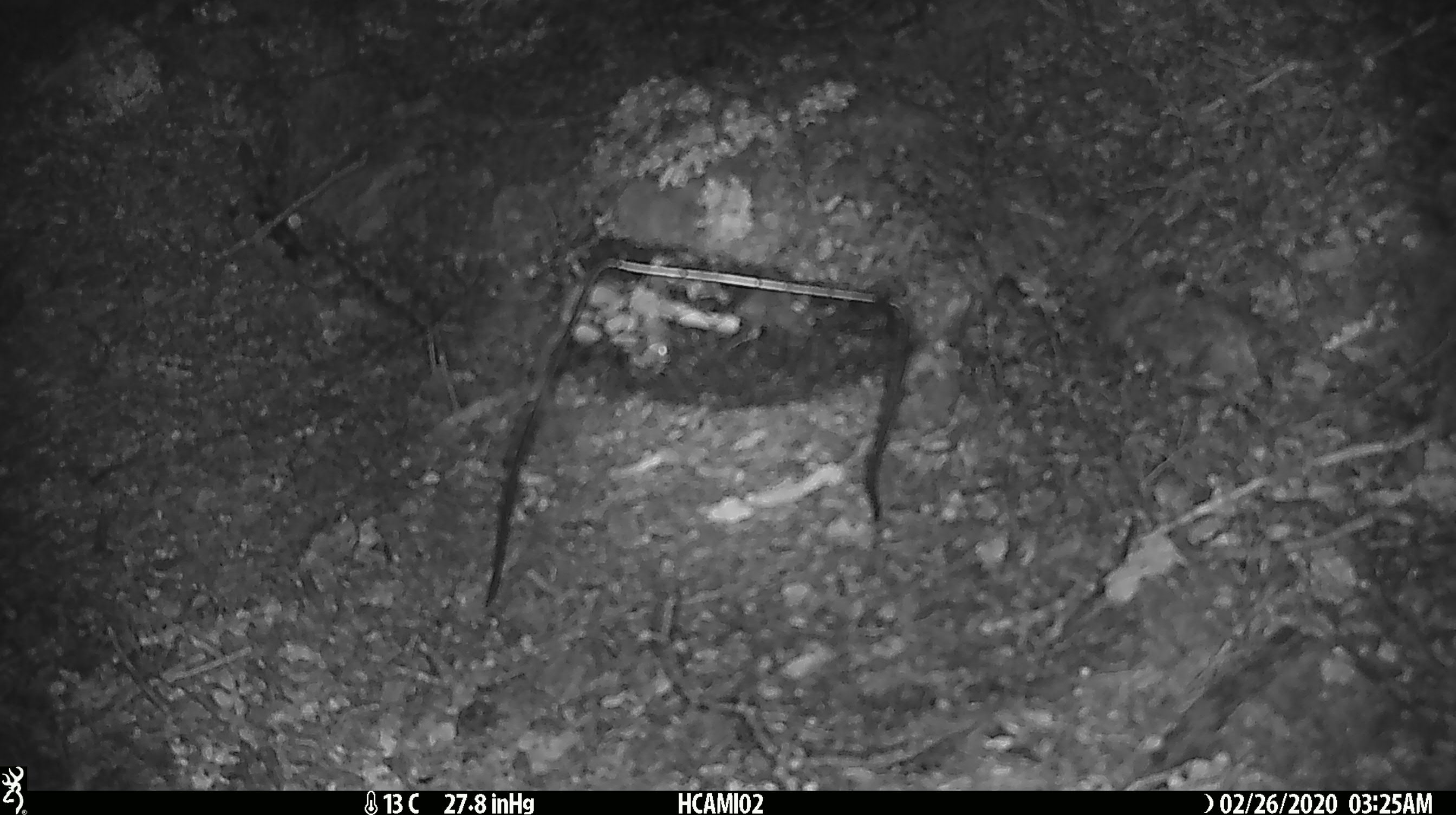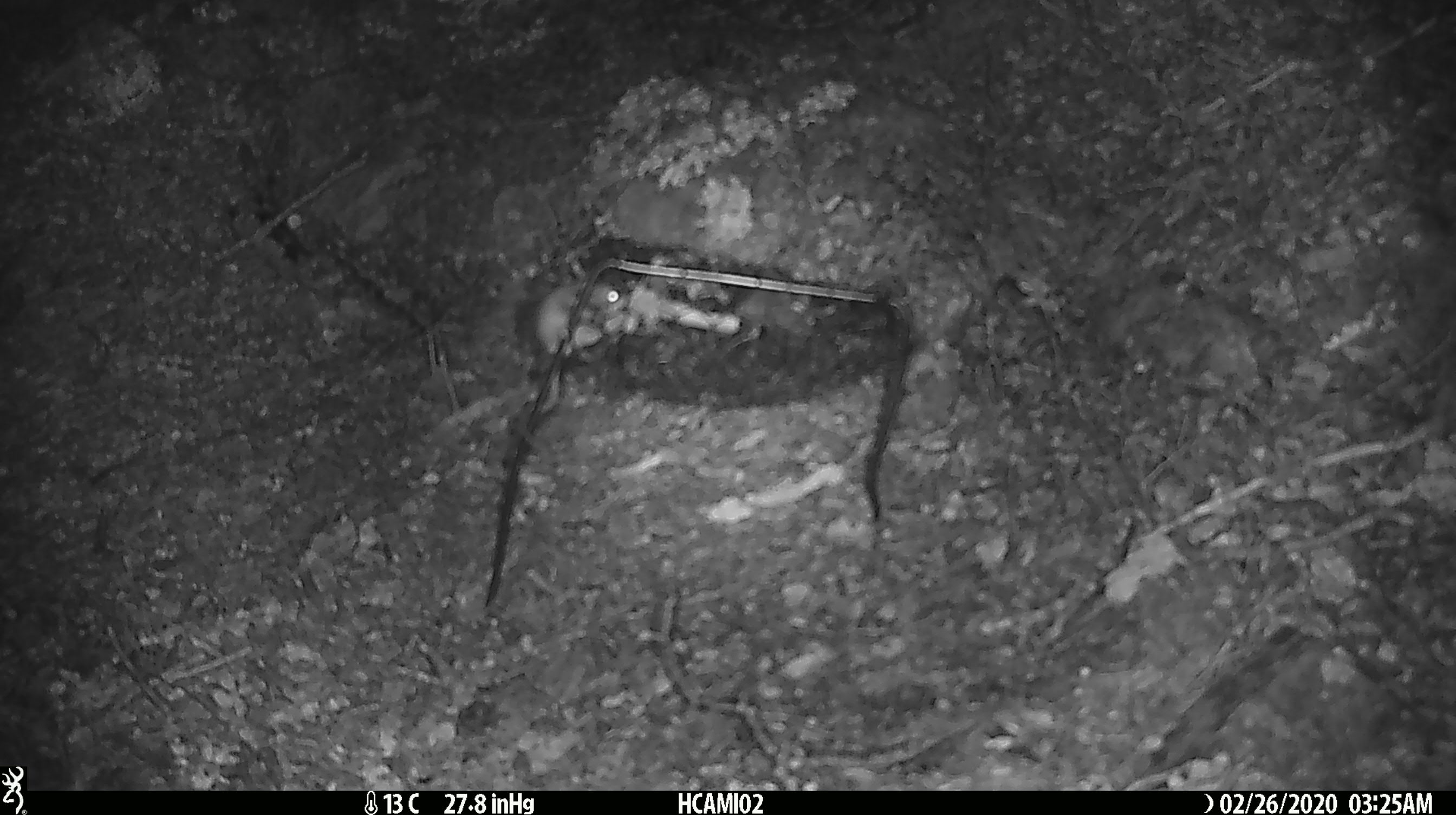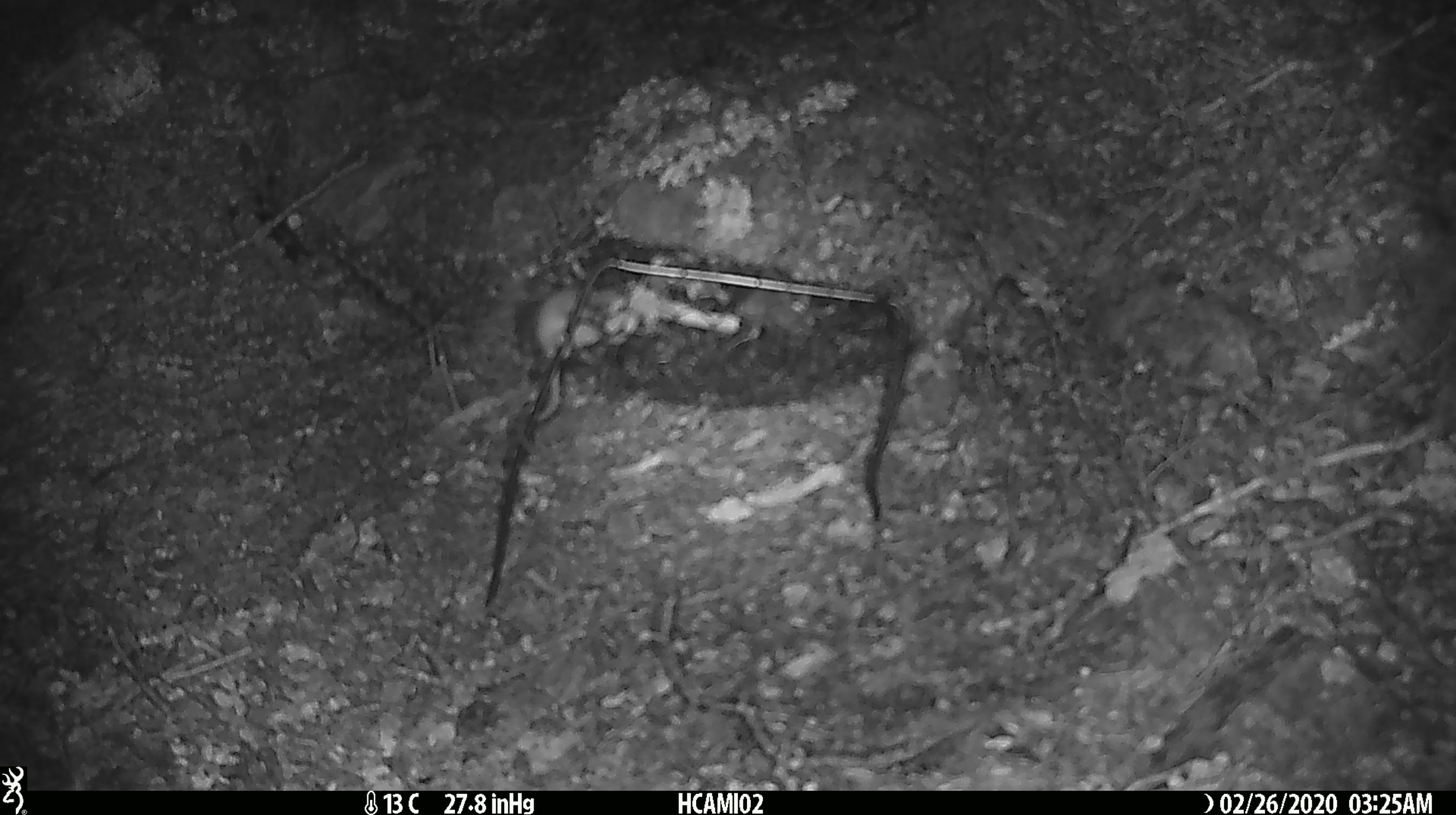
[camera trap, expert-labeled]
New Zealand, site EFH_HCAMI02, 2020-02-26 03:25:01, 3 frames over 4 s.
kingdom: Animalia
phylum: Chordata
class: Mammalia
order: Rodentia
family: Muridae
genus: Mus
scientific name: Mus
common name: mouse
Mouse (Mus).